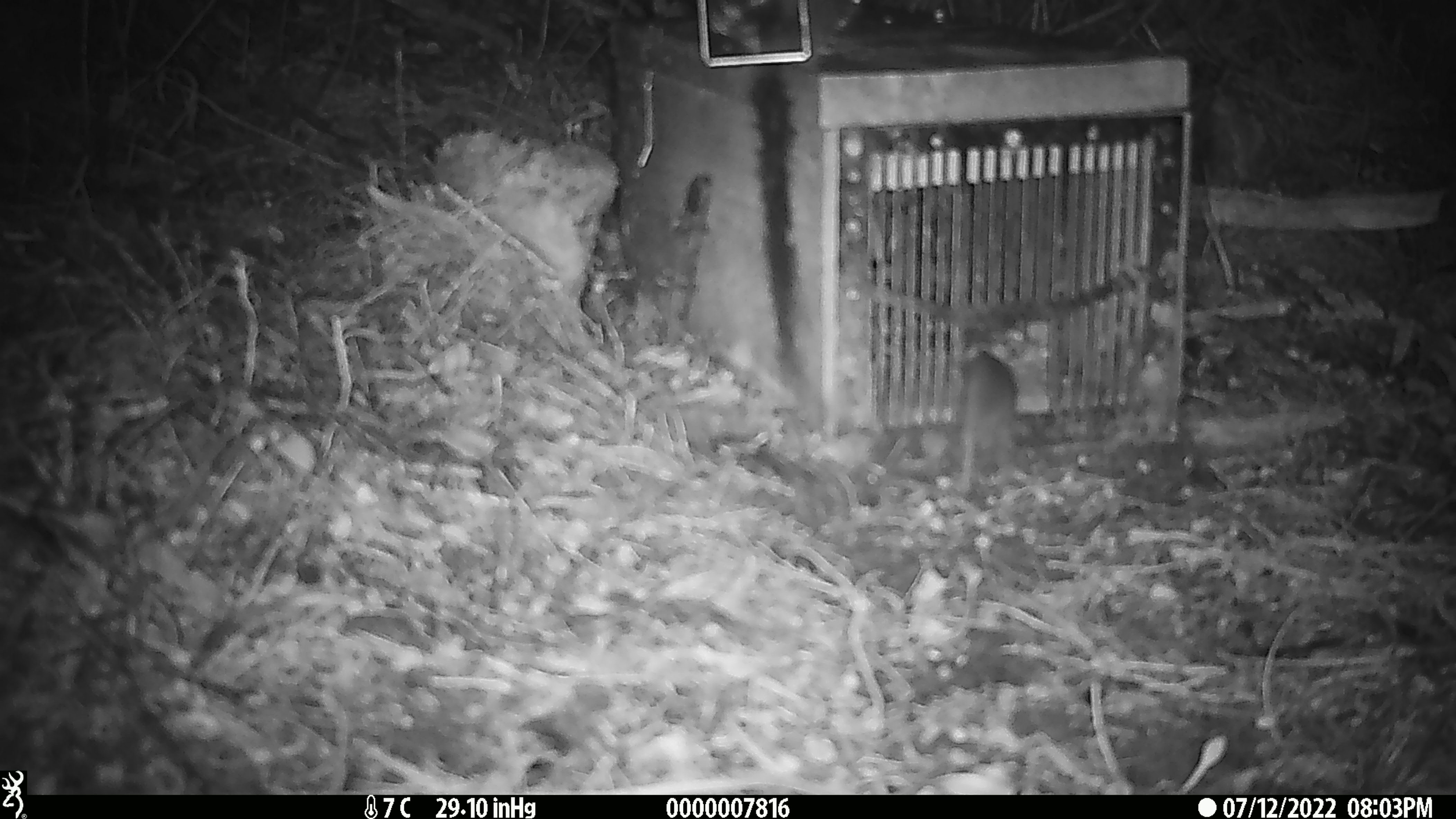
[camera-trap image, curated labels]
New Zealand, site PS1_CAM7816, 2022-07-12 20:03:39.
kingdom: Animalia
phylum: Chordata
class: Mammalia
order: Rodentia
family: Muridae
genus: Mus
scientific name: Mus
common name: mouse